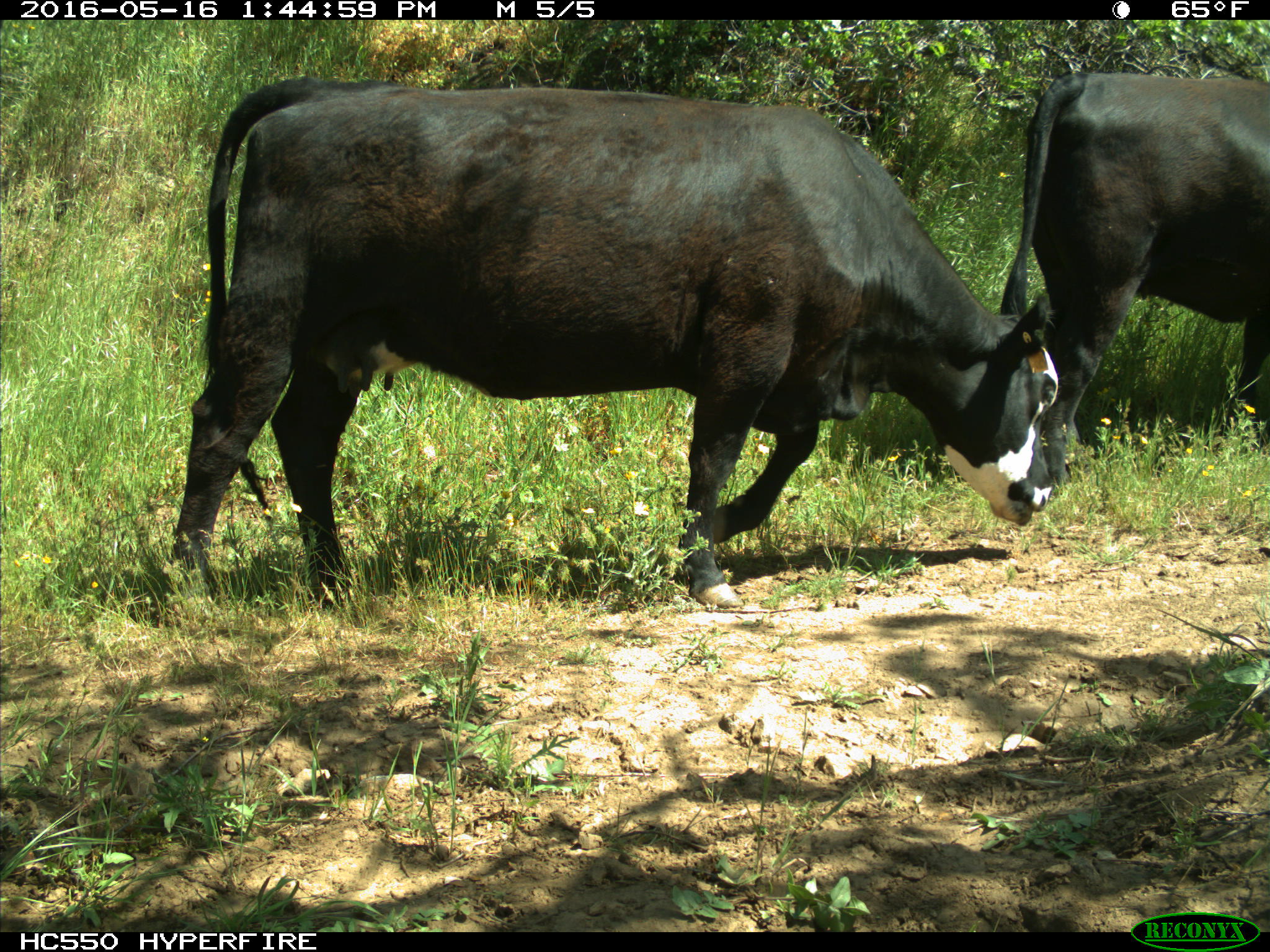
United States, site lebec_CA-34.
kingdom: Animalia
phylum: Chordata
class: Mammalia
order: Artiodactyla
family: Bovidae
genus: Bos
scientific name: Bos taurus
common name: domestic cow